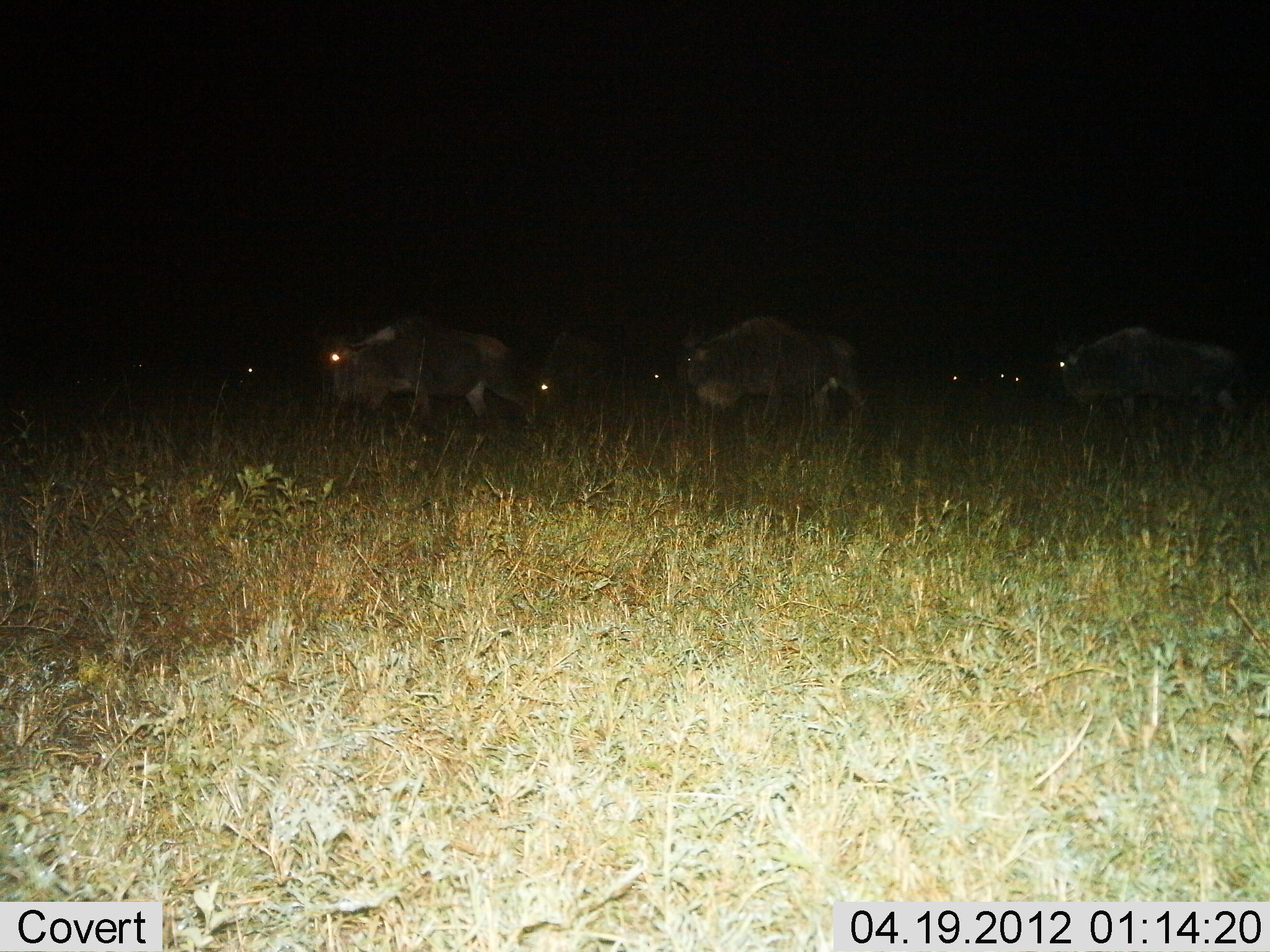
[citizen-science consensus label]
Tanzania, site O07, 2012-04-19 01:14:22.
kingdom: Animalia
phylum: Chordata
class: Mammalia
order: Artiodactyla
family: Bovidae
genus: Connochaetes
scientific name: Connochaetes taurinus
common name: blue wildebeest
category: wildebeest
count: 8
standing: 35%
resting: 0%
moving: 53%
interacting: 0%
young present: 0%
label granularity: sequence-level